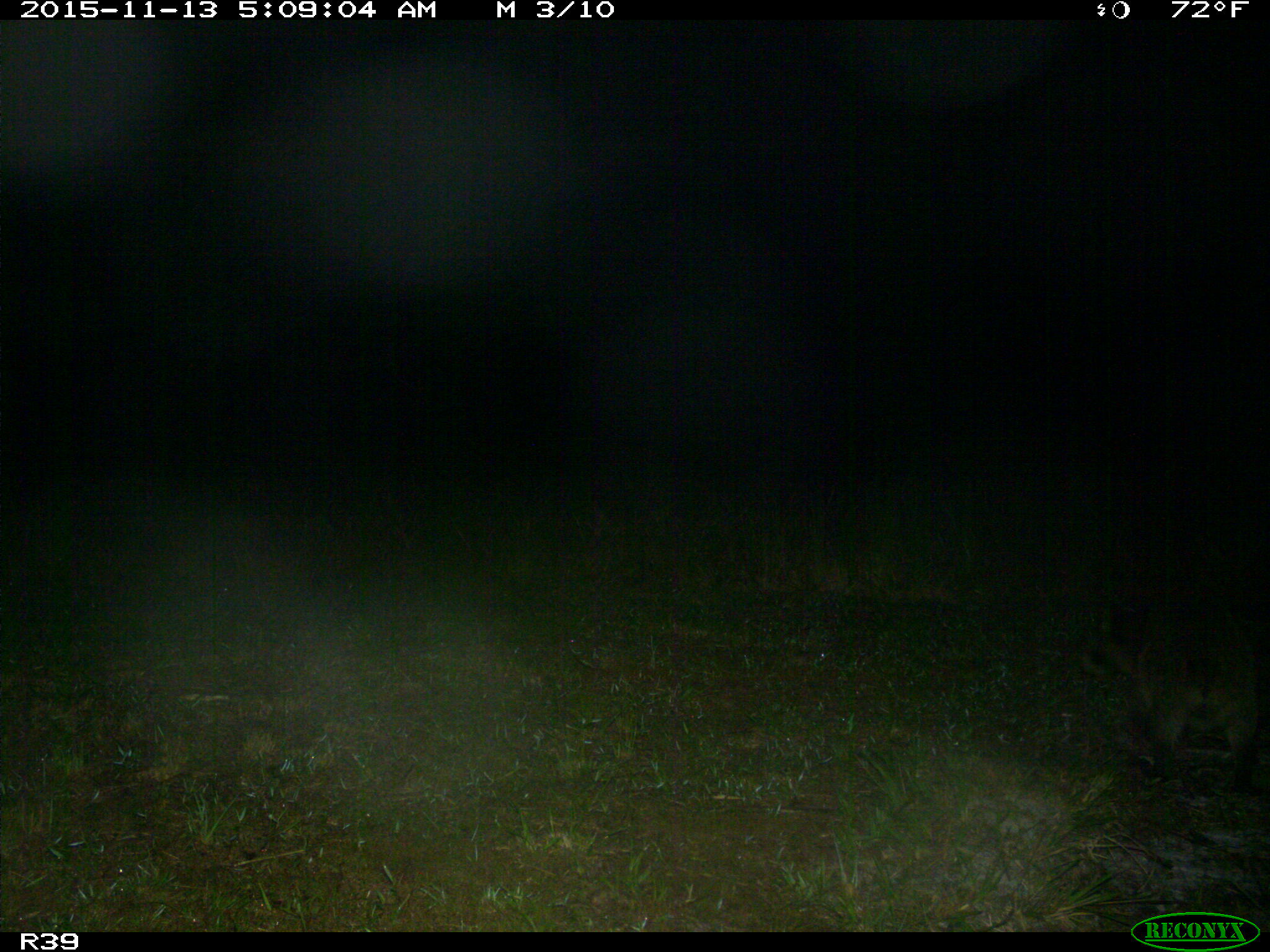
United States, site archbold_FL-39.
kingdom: Animalia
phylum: Chordata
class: Mammalia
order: Carnivora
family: Procyonidae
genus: Procyon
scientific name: Procyon lotor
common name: common raccoon